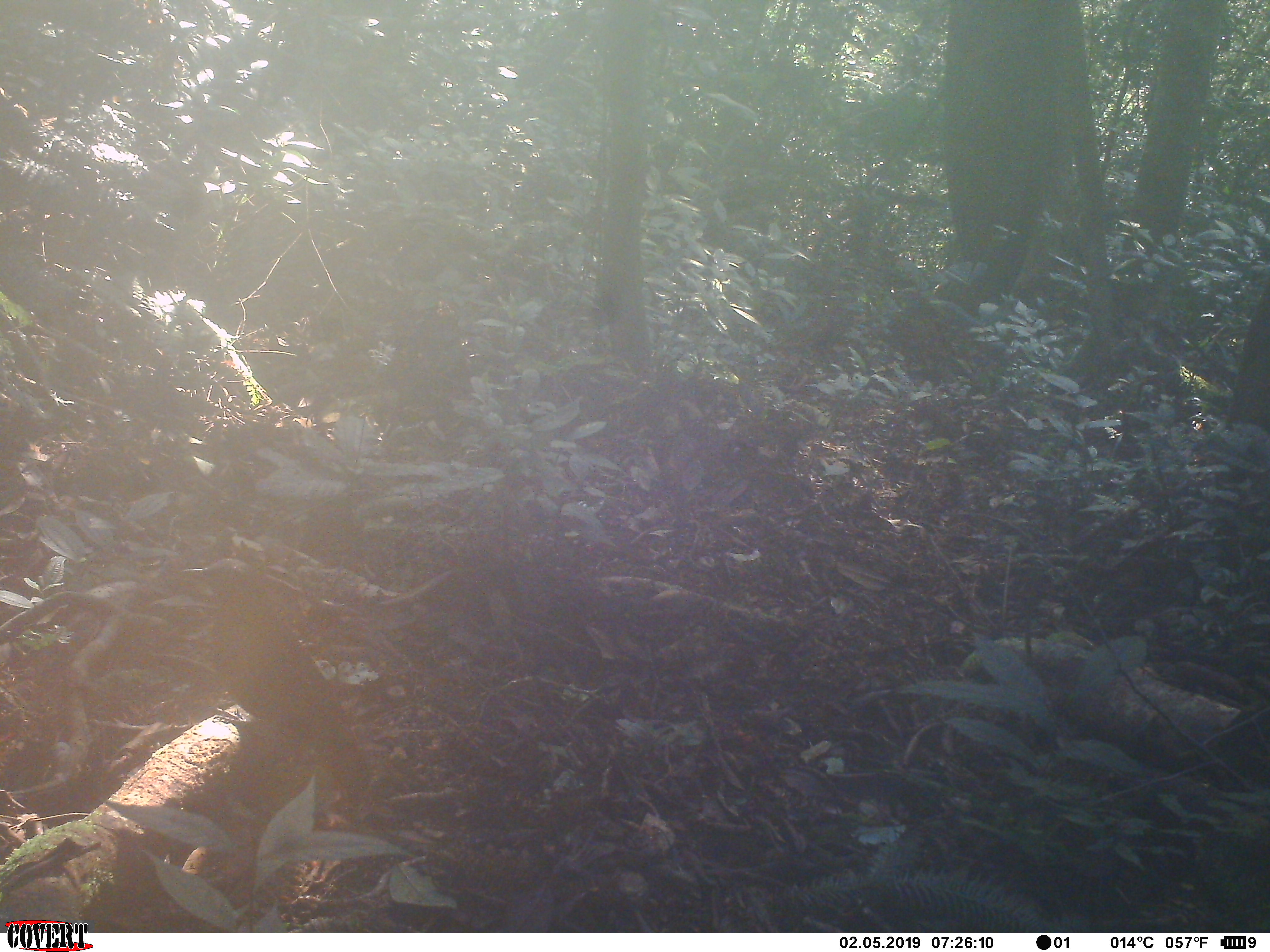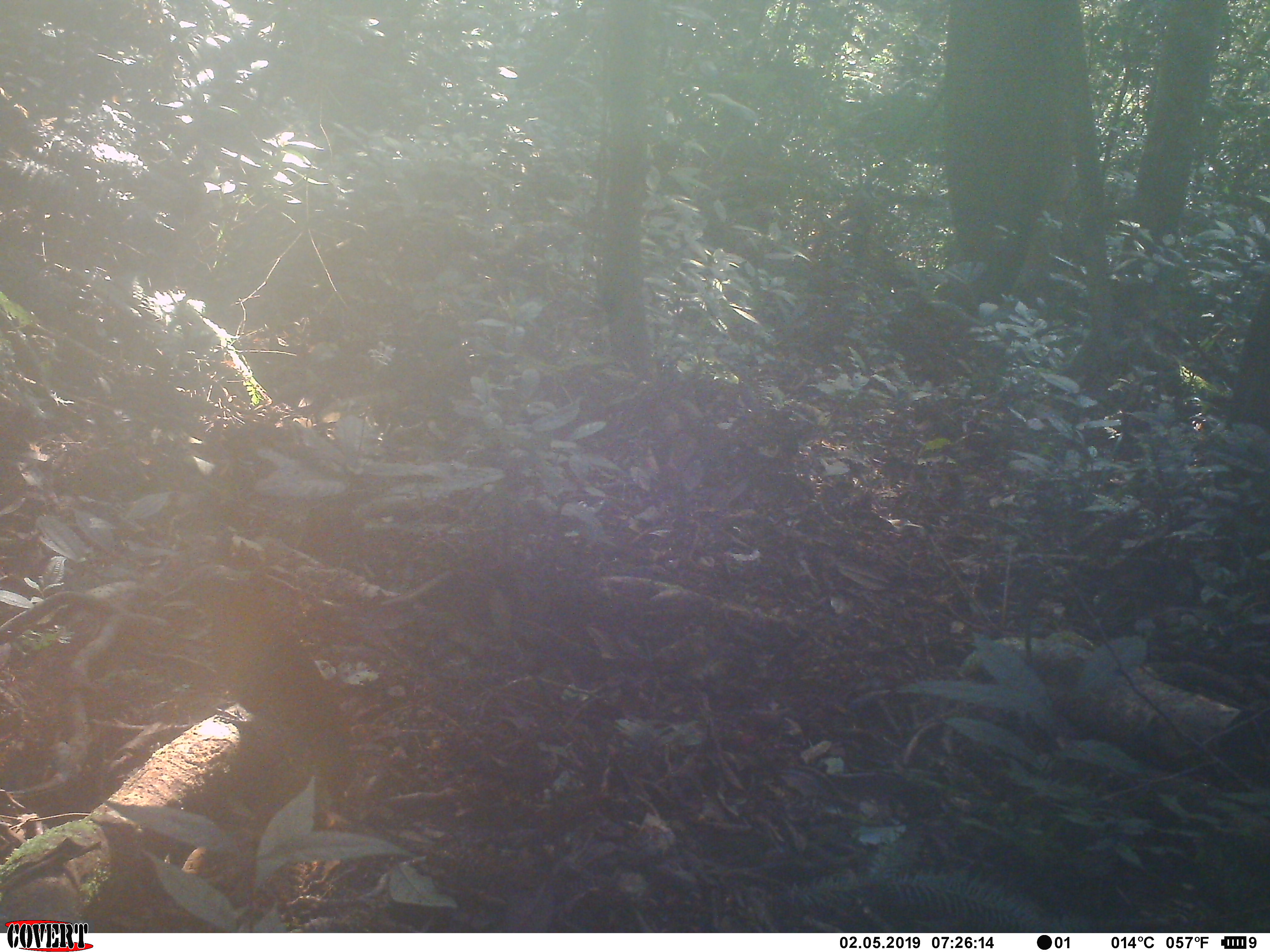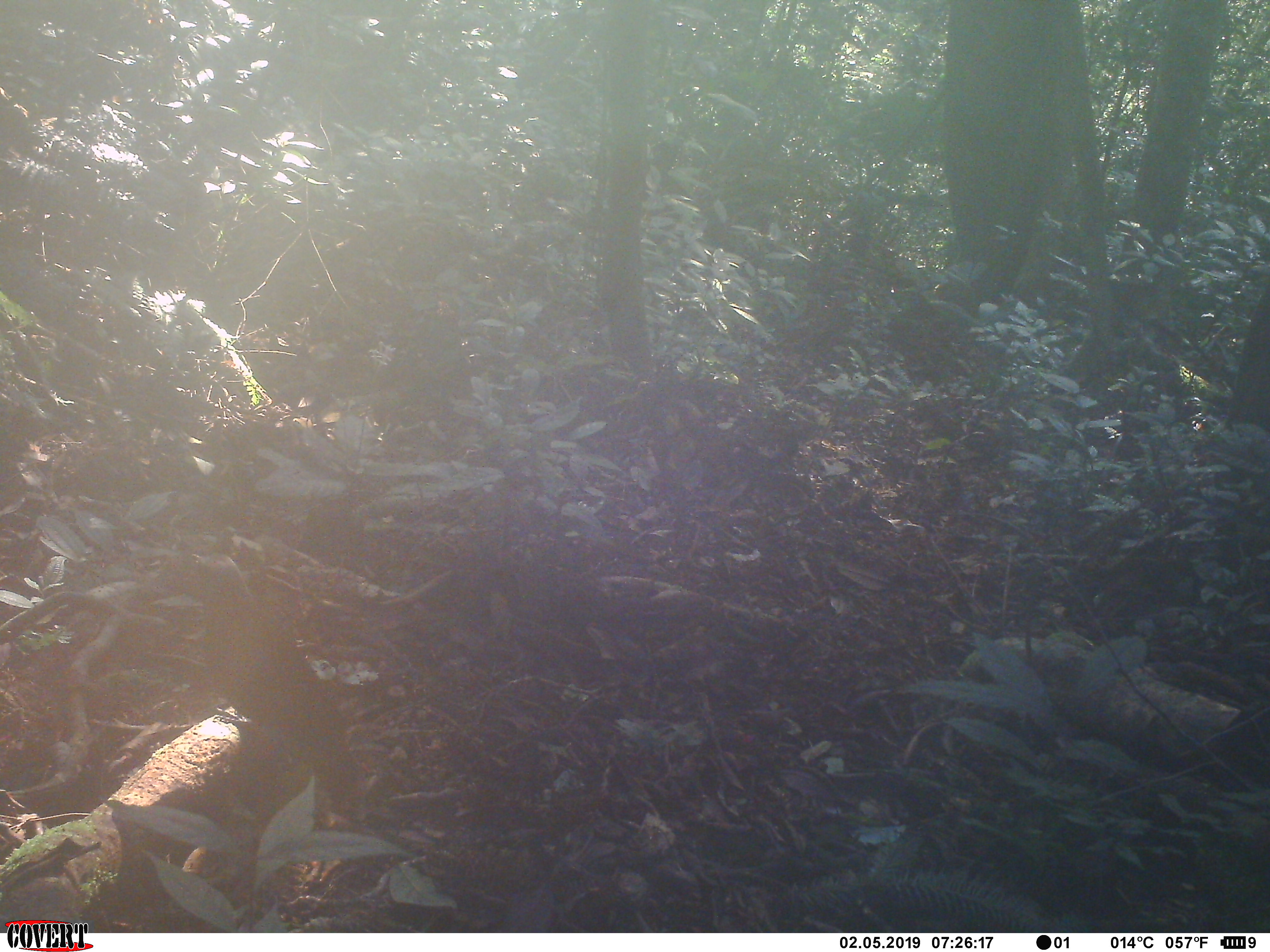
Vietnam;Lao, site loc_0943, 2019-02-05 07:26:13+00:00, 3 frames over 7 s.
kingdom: Animalia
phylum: Chordata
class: Aves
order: Passeriformes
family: Muscicapidae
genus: Myophonus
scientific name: Myophonus caeruleus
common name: blue whistling thrush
Blue whistling thrush (Myophonus caeruleus). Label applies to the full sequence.